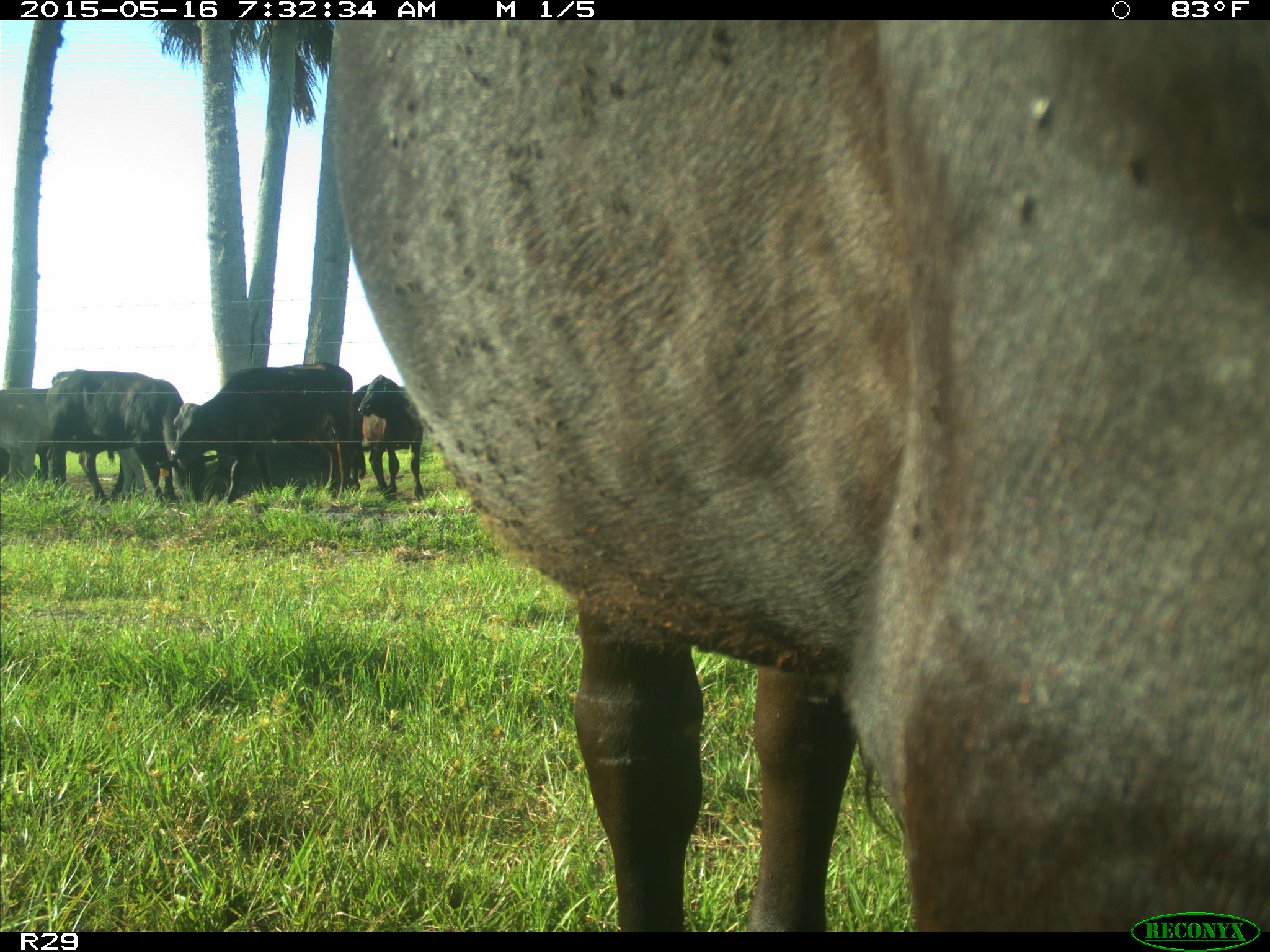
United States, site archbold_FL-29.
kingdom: Animalia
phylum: Chordata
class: Mammalia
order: Artiodactyla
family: Bovidae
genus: Bos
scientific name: Bos taurus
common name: domestic cow